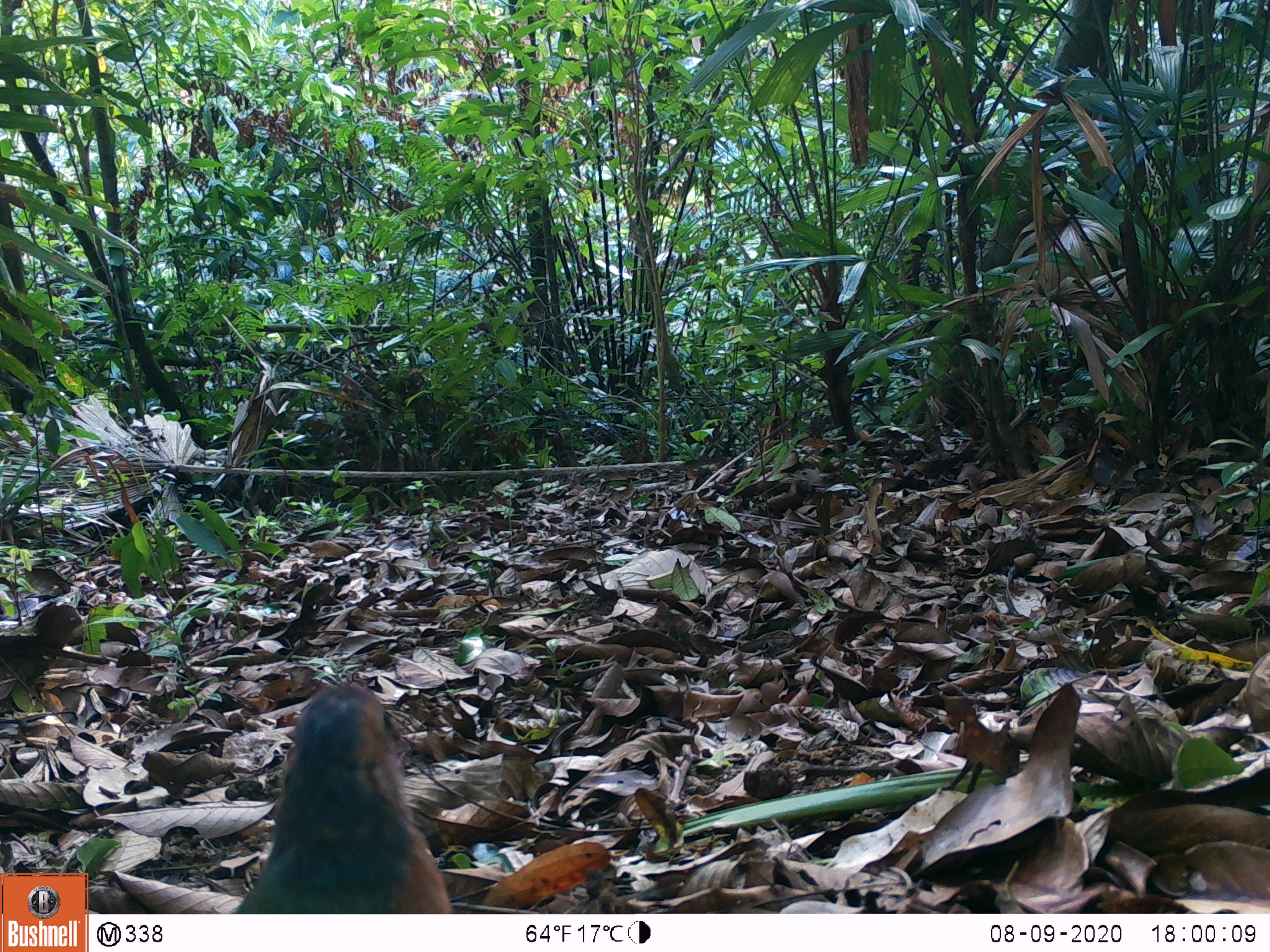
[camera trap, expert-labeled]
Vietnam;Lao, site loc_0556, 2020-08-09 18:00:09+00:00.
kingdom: Animalia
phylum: Chordata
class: Aves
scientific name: Aves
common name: bird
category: unidentified bird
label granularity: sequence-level